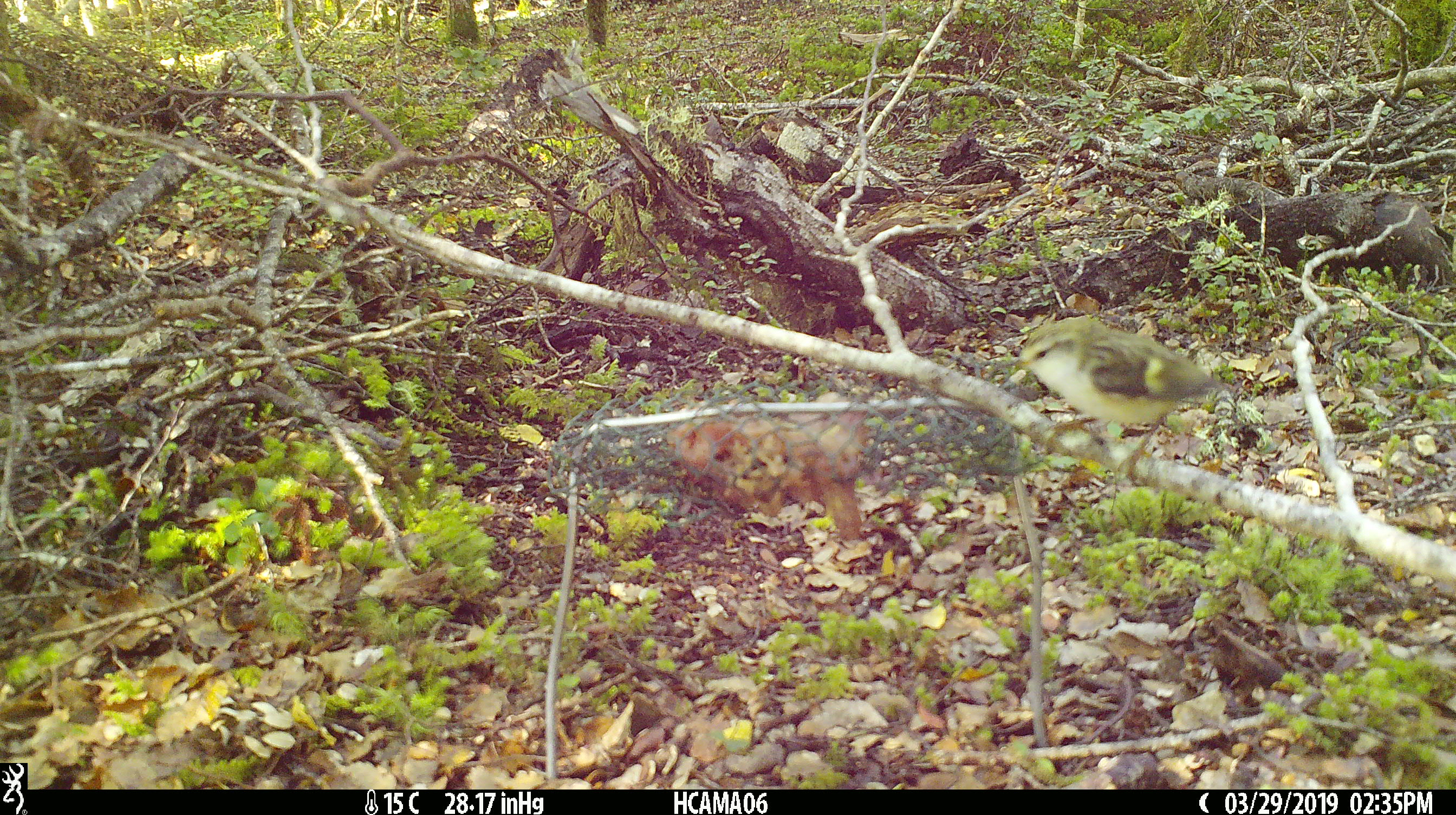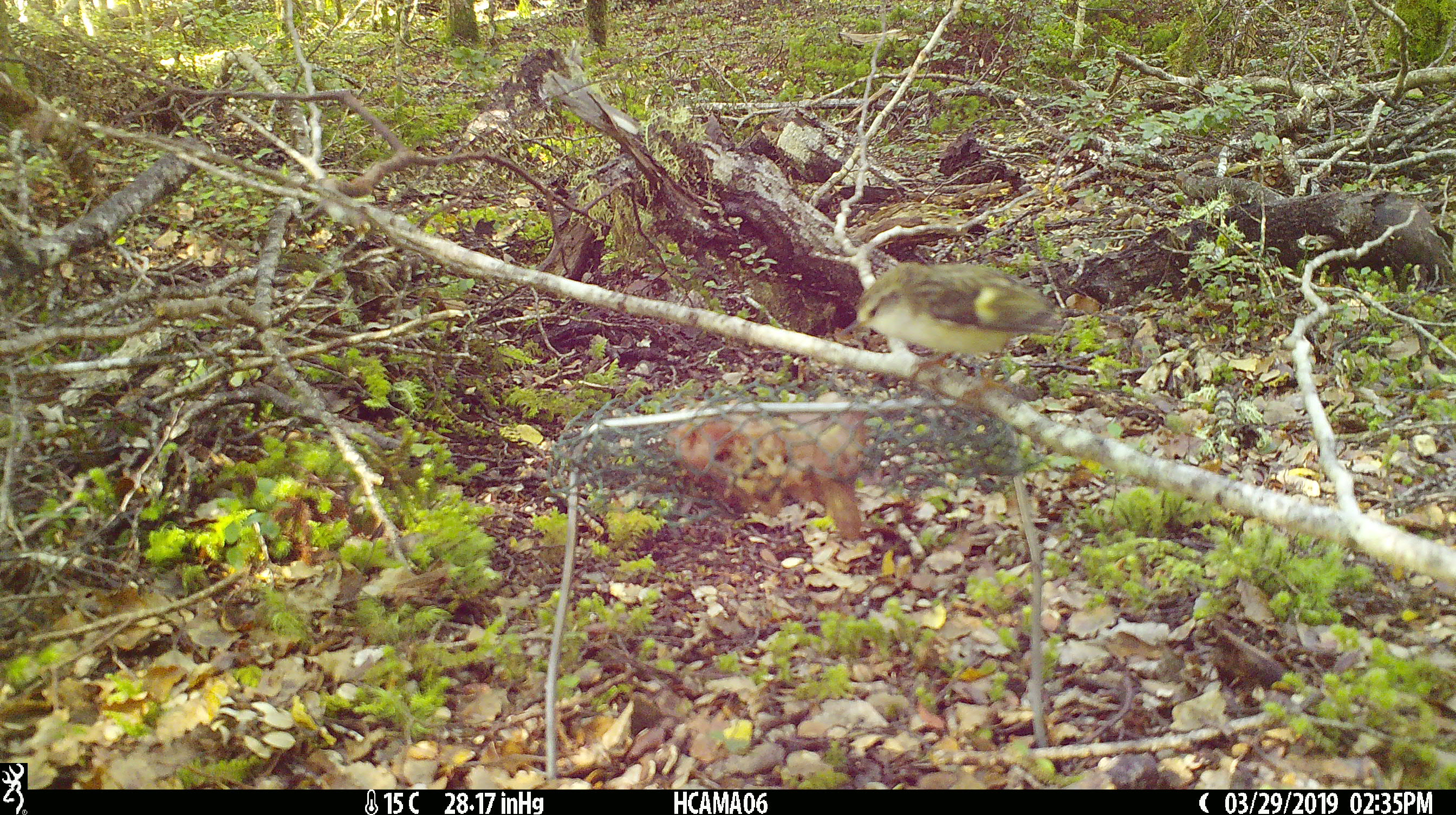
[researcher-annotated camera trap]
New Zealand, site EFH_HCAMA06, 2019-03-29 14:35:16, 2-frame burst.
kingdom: Animalia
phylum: Chordata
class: Aves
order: Passeriformes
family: Acanthisittidae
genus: Acanthisitta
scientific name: Acanthisitta chloris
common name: rifleman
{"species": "rifleman (Acanthisitta chloris)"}